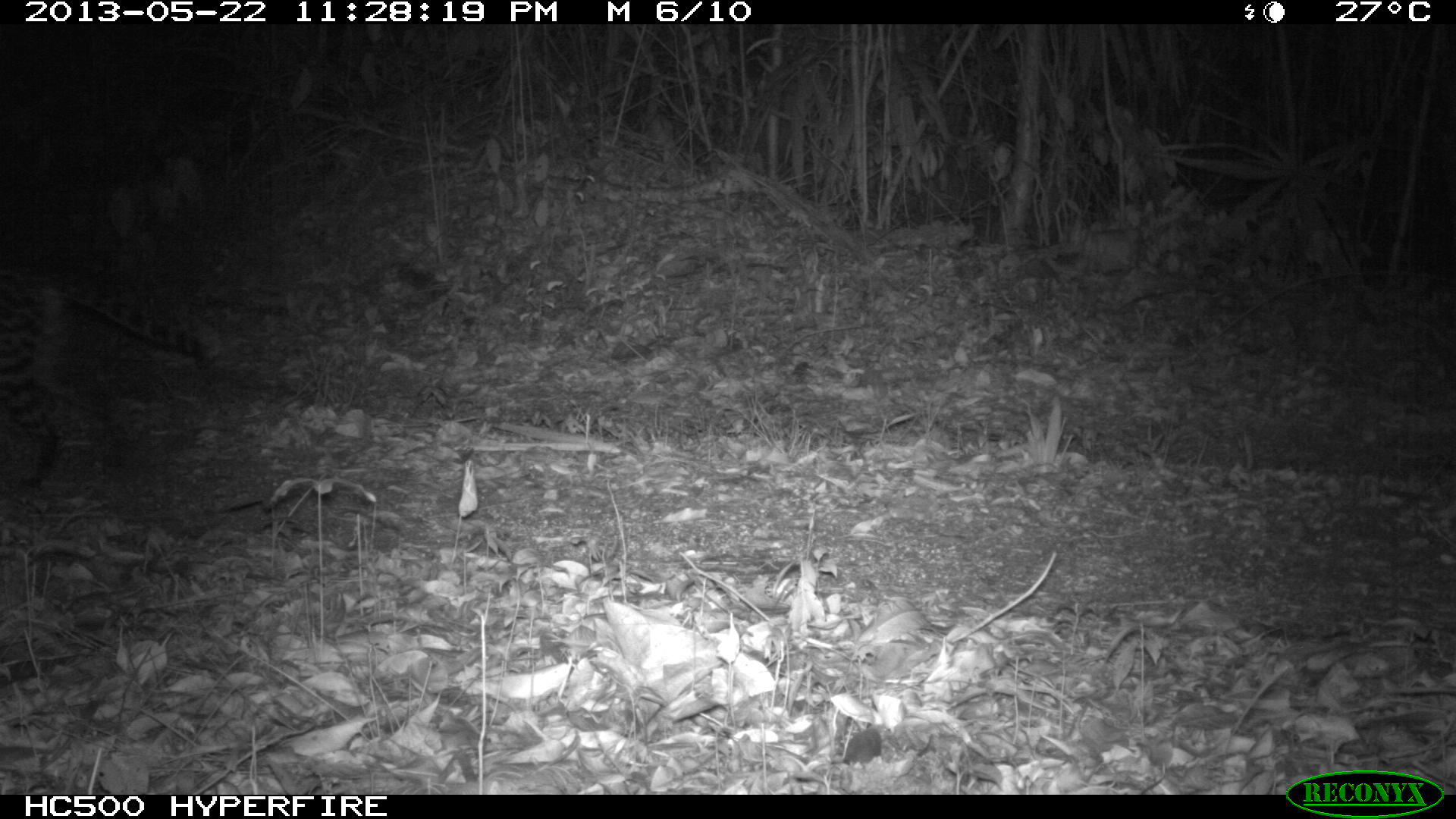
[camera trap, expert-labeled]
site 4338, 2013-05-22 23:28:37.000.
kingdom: Animalia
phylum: Chordata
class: Mammalia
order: Carnivora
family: Felidae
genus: Leopardus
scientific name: Leopardus pardalis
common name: ocelot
Leopardus pardalis (ocelot), count 1, sex female.